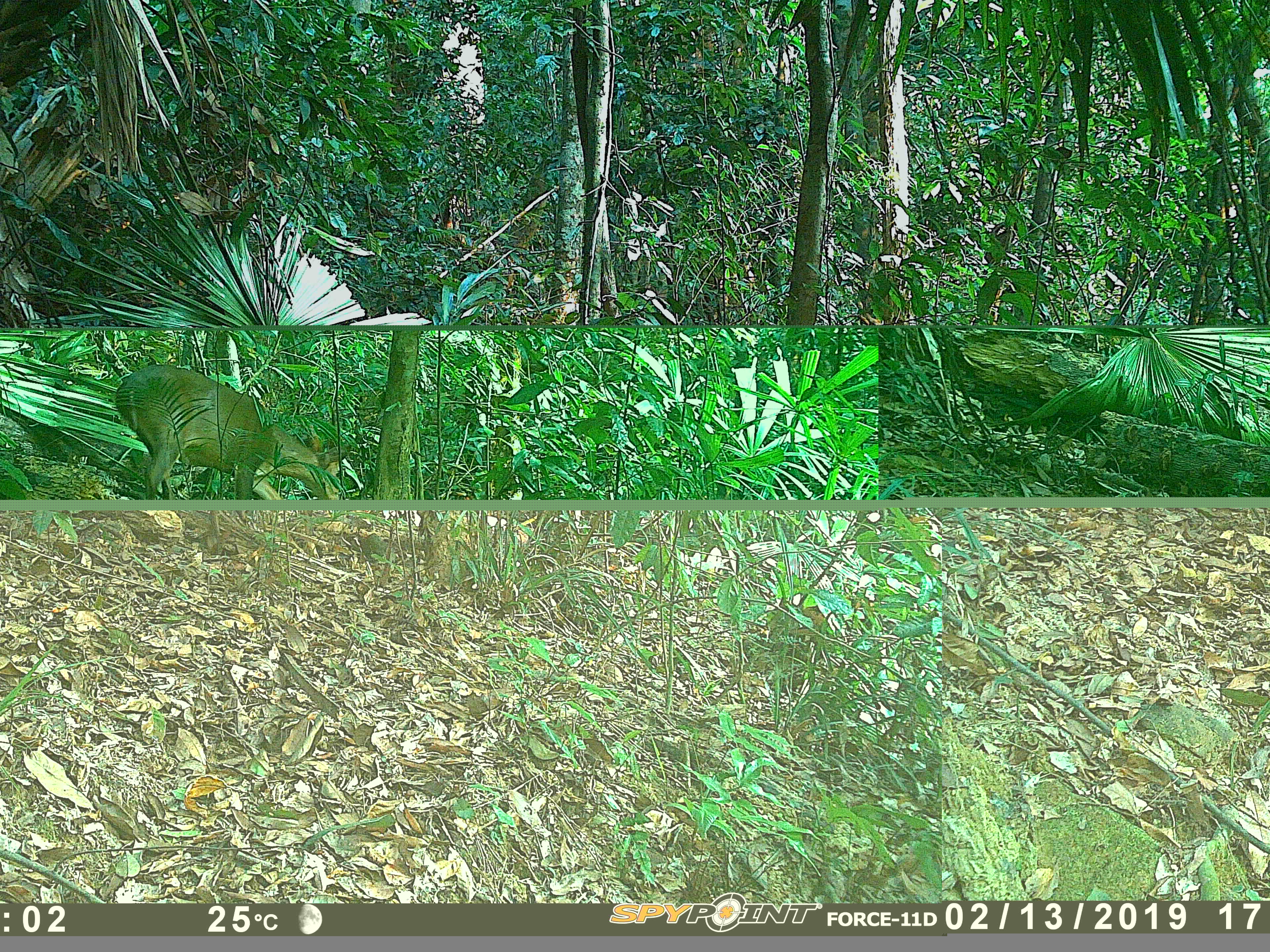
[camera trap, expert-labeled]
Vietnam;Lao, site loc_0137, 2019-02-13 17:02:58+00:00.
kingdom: Animalia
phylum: Chordata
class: Mammalia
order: Artiodactyla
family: Cervidae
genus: Muntiacus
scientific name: Muntiacus vuquangensis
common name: large-antlered muntjac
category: large antlered muntjac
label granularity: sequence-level